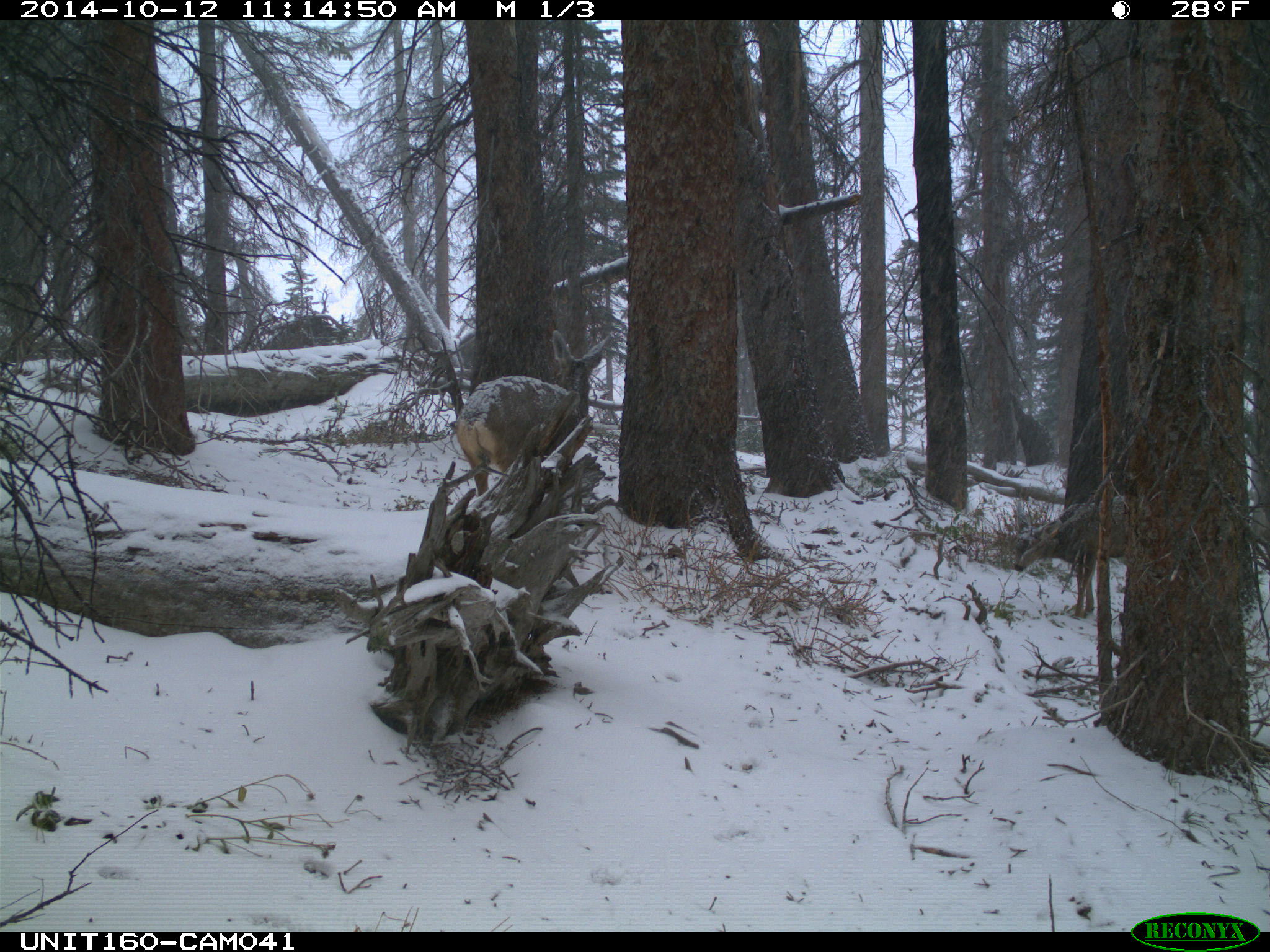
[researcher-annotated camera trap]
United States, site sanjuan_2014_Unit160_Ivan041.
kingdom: Animalia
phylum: Chordata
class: Mammalia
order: Artiodactyla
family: Cervidae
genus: Odocoileus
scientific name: Odocoileus hemionus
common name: mule deer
Odocoileus hemionus (mule deer).